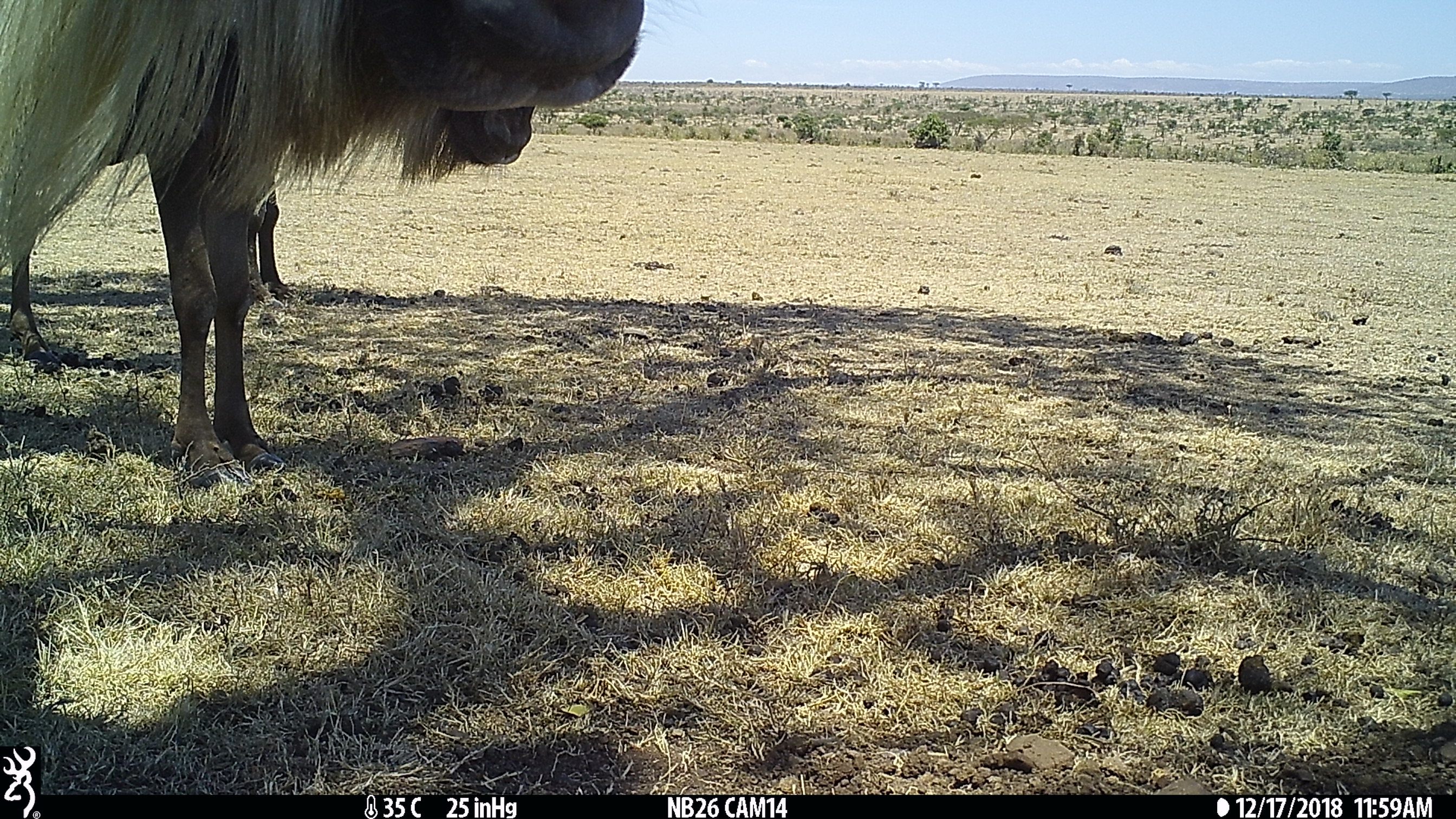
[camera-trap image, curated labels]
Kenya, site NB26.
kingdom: Animalia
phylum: Chordata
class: Mammalia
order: Artiodactyla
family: Bovidae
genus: Connochaetes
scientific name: Connochaetes taurinus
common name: blue wildebeest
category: wildebeest